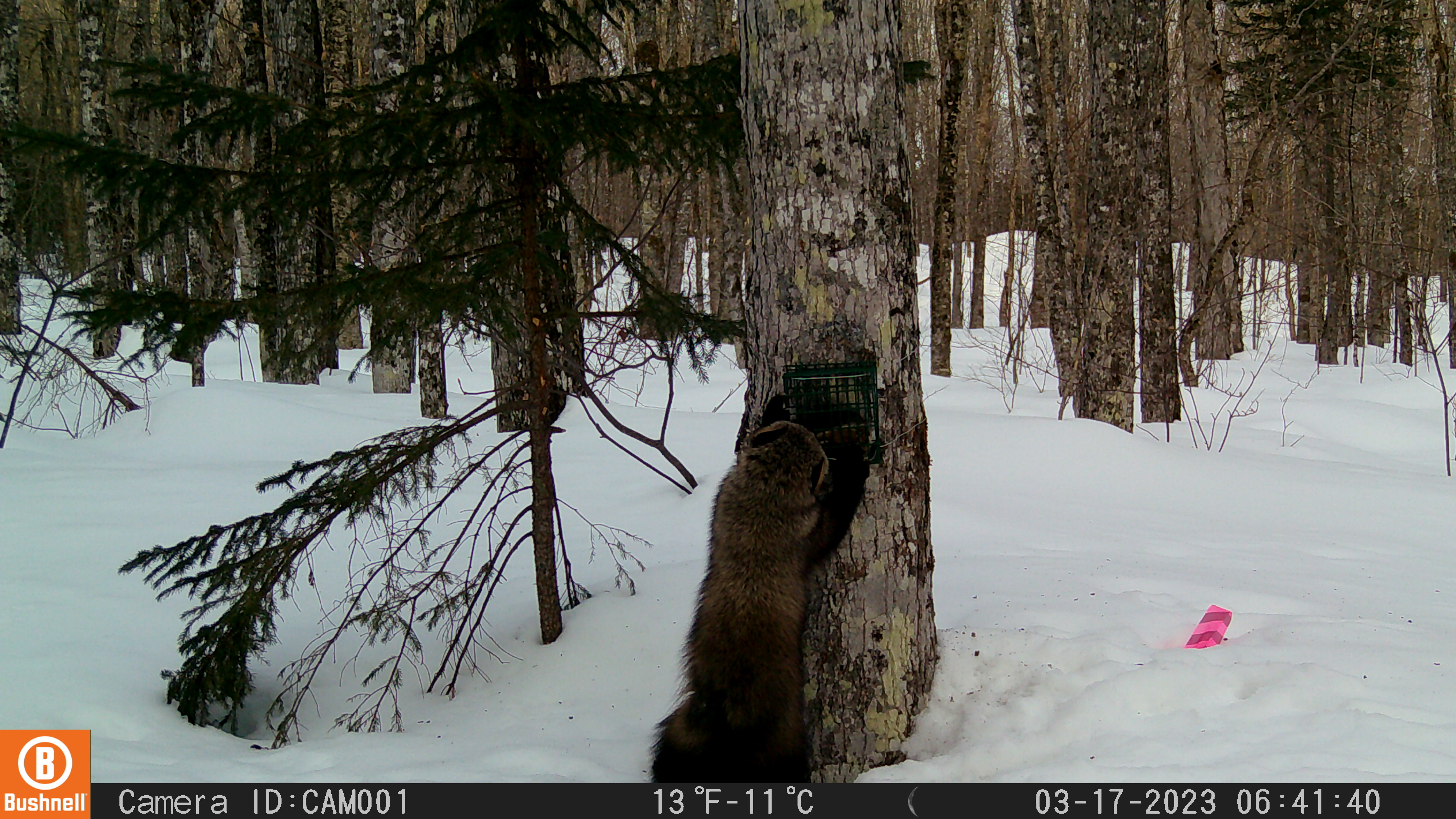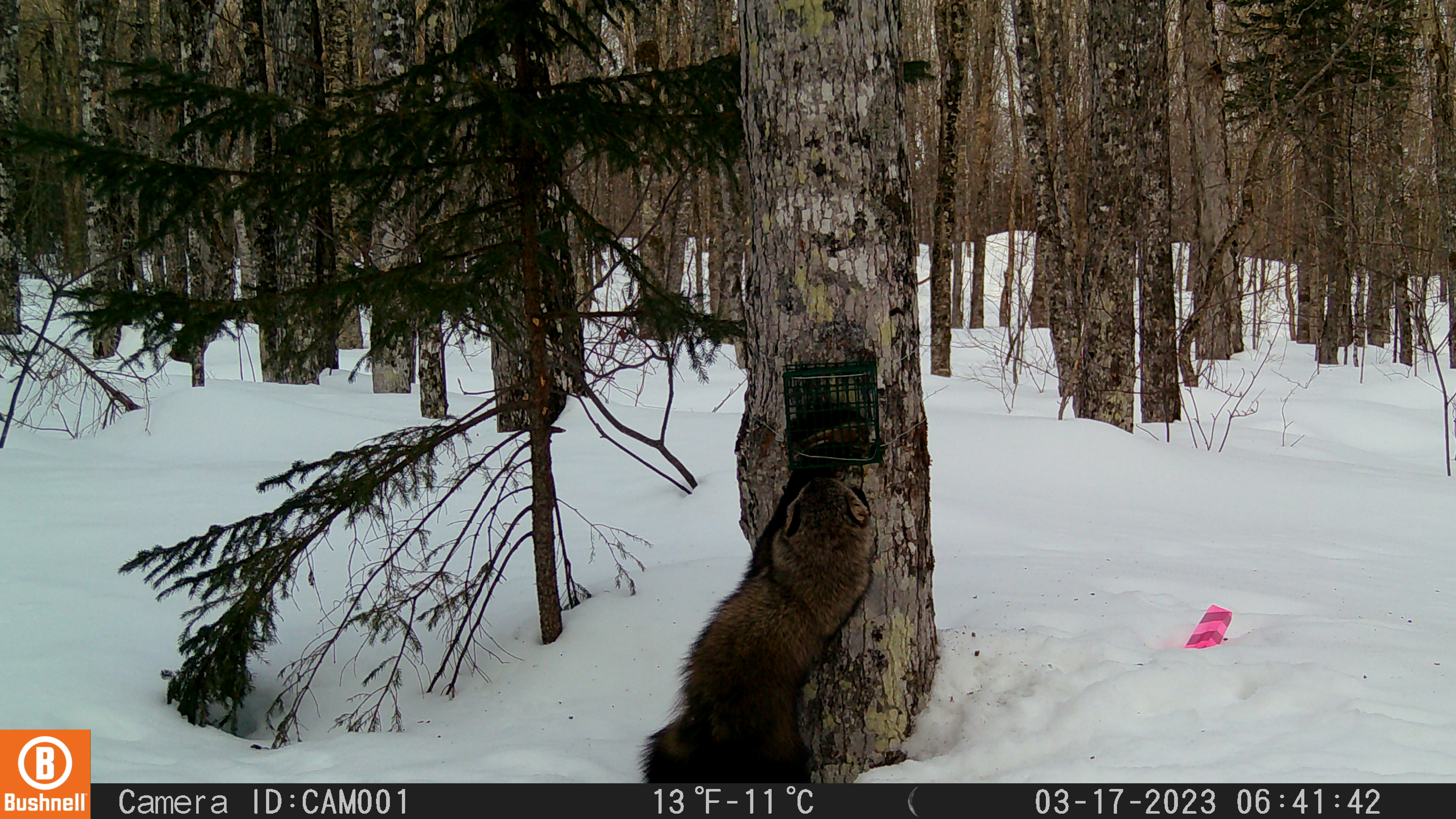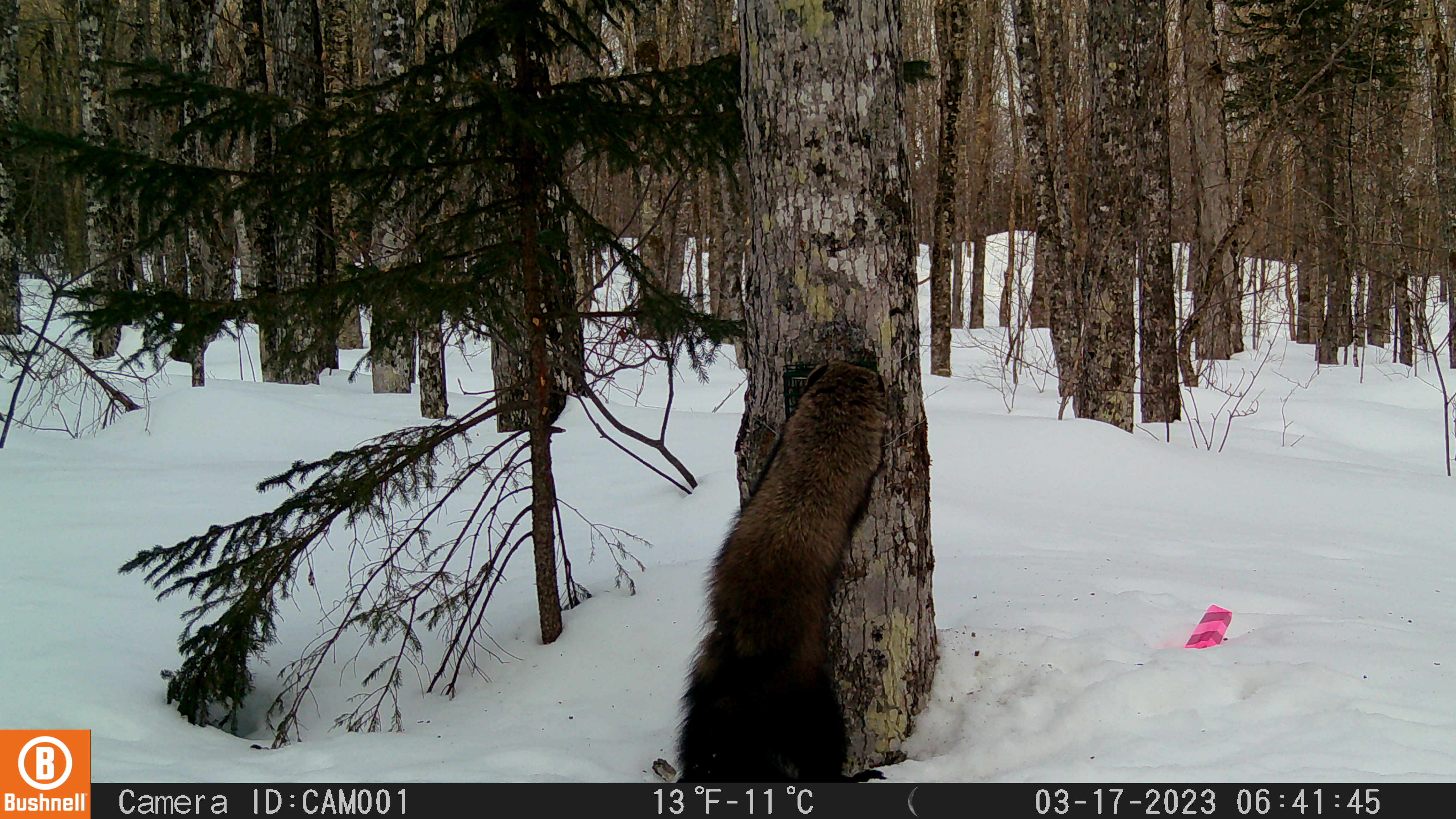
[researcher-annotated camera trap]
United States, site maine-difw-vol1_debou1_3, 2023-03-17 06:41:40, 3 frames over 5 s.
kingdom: Animalia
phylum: Chordata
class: Mammalia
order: Carnivora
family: Mustelidae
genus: Pekania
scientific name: Pekania pennanti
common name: fisher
Fisher (Pekania pennanti).